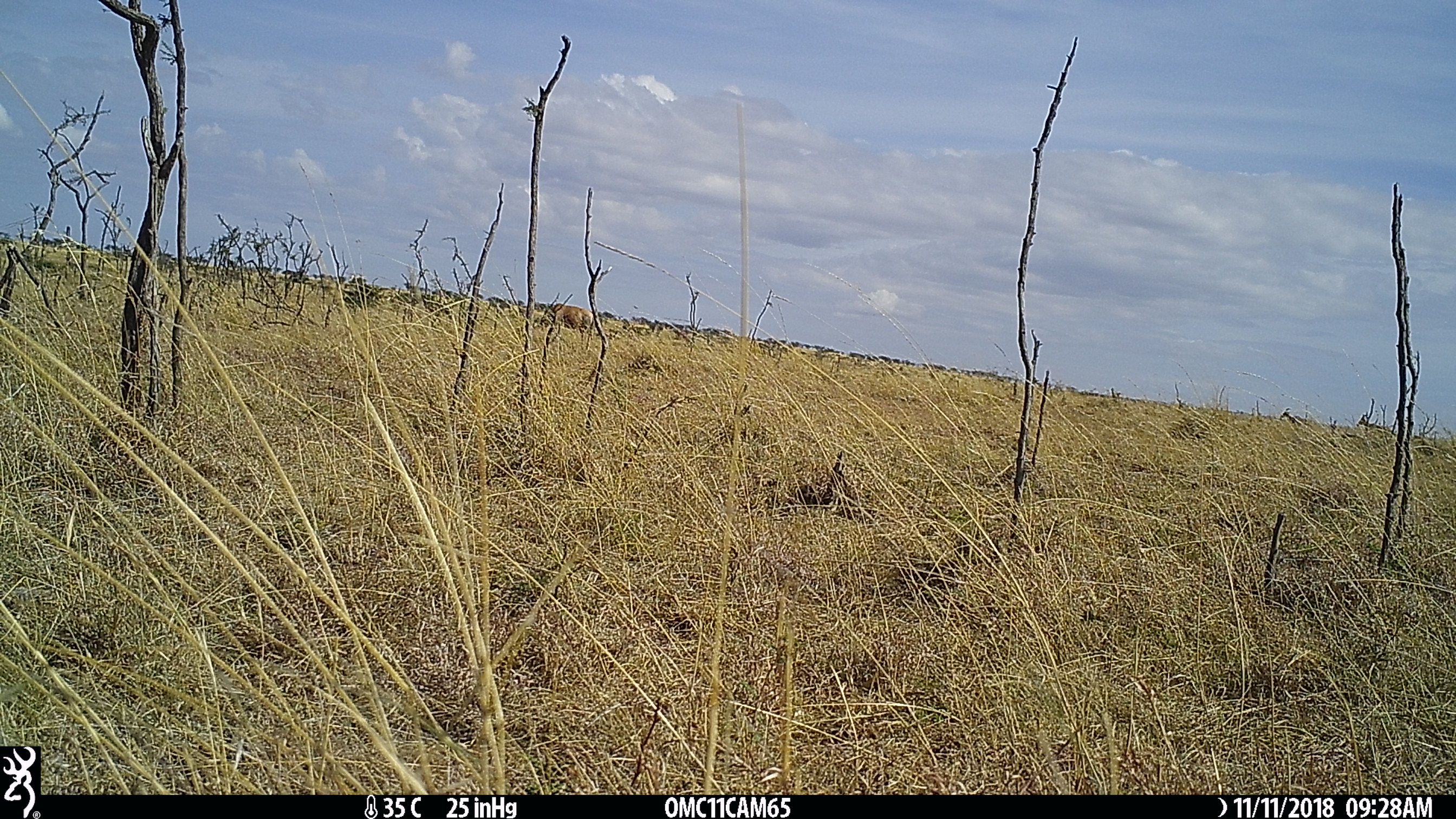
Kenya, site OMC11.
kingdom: Animalia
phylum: Chordata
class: Mammalia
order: Artiodactyla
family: Bovidae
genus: Damaliscus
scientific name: Damaliscus lunatus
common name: topi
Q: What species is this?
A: Topi (Damaliscus lunatus).